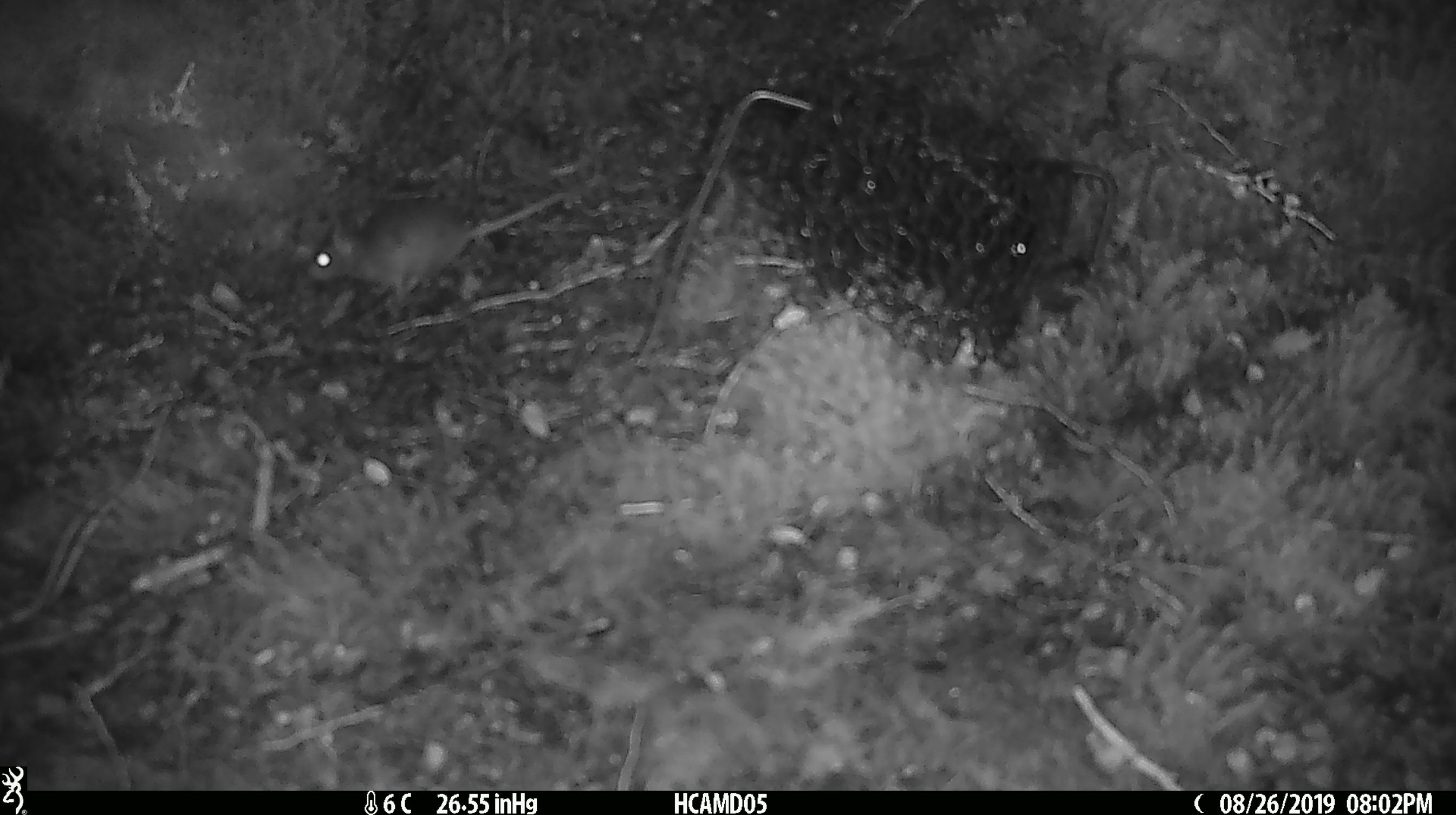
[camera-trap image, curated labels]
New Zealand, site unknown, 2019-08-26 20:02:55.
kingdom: Animalia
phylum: Chordata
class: Mammalia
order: Rodentia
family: Muridae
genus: Mus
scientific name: Mus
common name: mouse